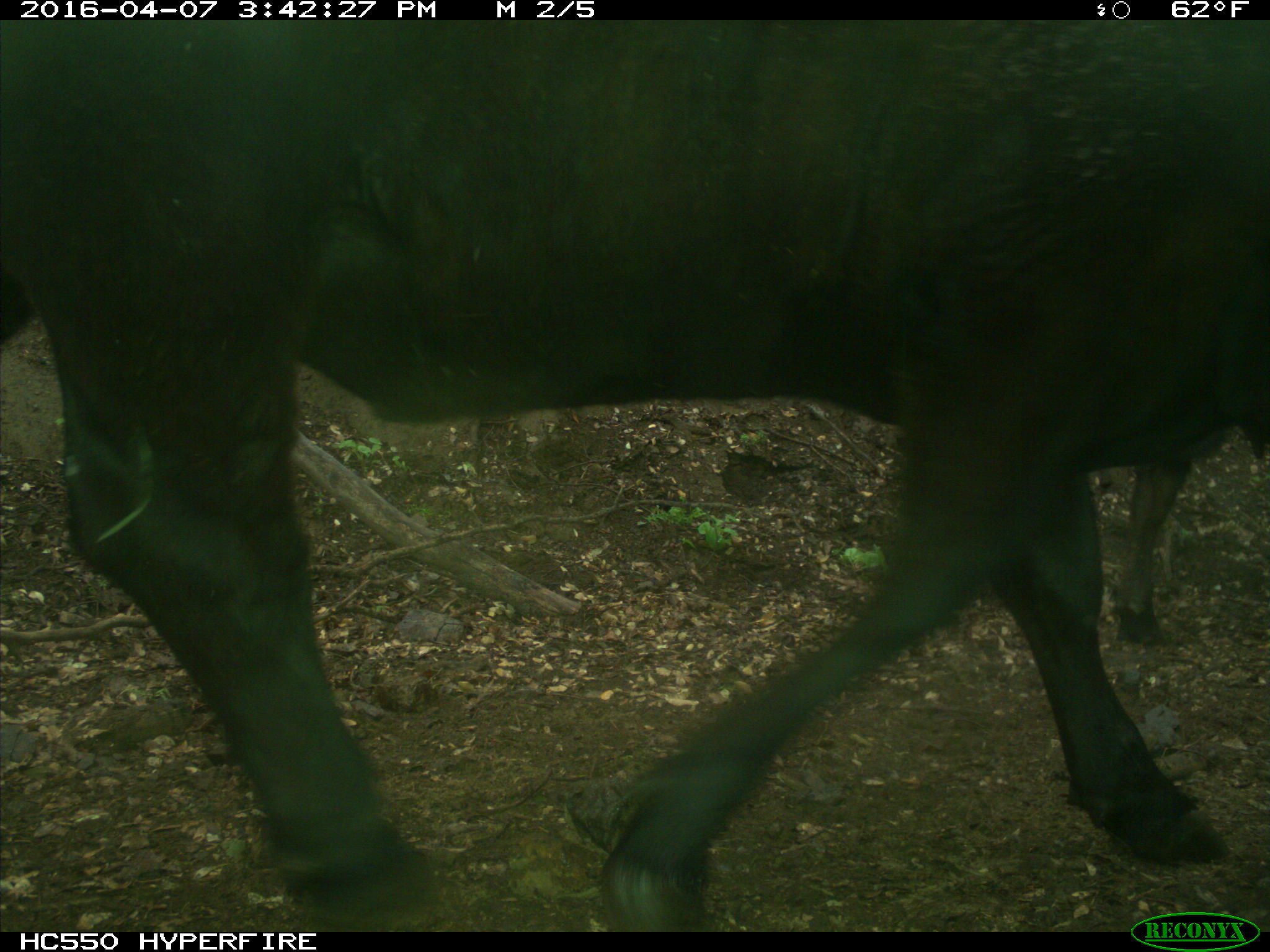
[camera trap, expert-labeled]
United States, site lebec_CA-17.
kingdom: Animalia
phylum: Chordata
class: Mammalia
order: Artiodactyla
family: Bovidae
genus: Bos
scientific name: Bos taurus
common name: domestic cow